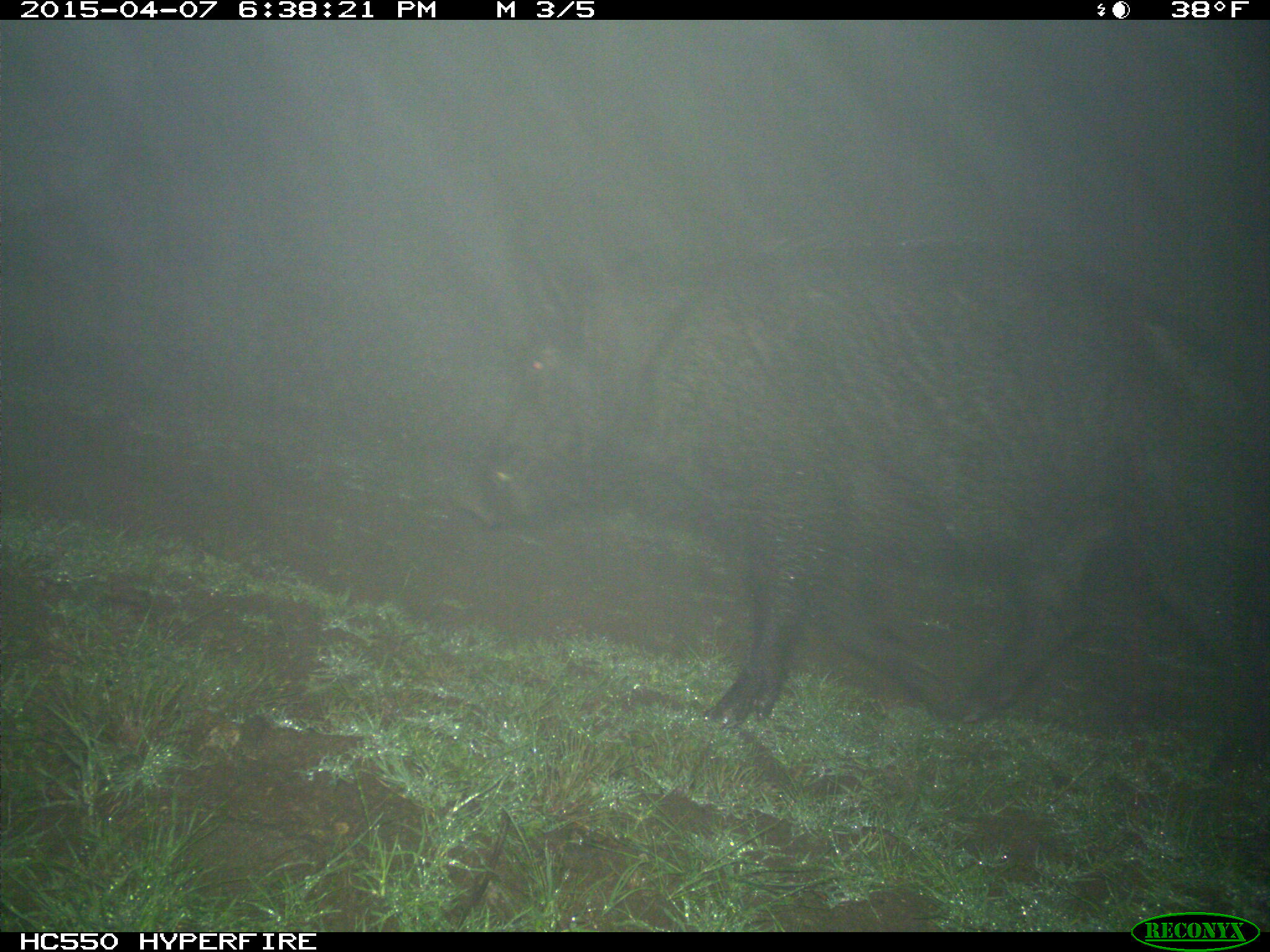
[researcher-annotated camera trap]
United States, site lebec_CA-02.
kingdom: Animalia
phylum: Chordata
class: Mammalia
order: Artiodactyla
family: Suidae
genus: Sus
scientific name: Sus scrofa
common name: wild boar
Sus scrofa (wild boar).